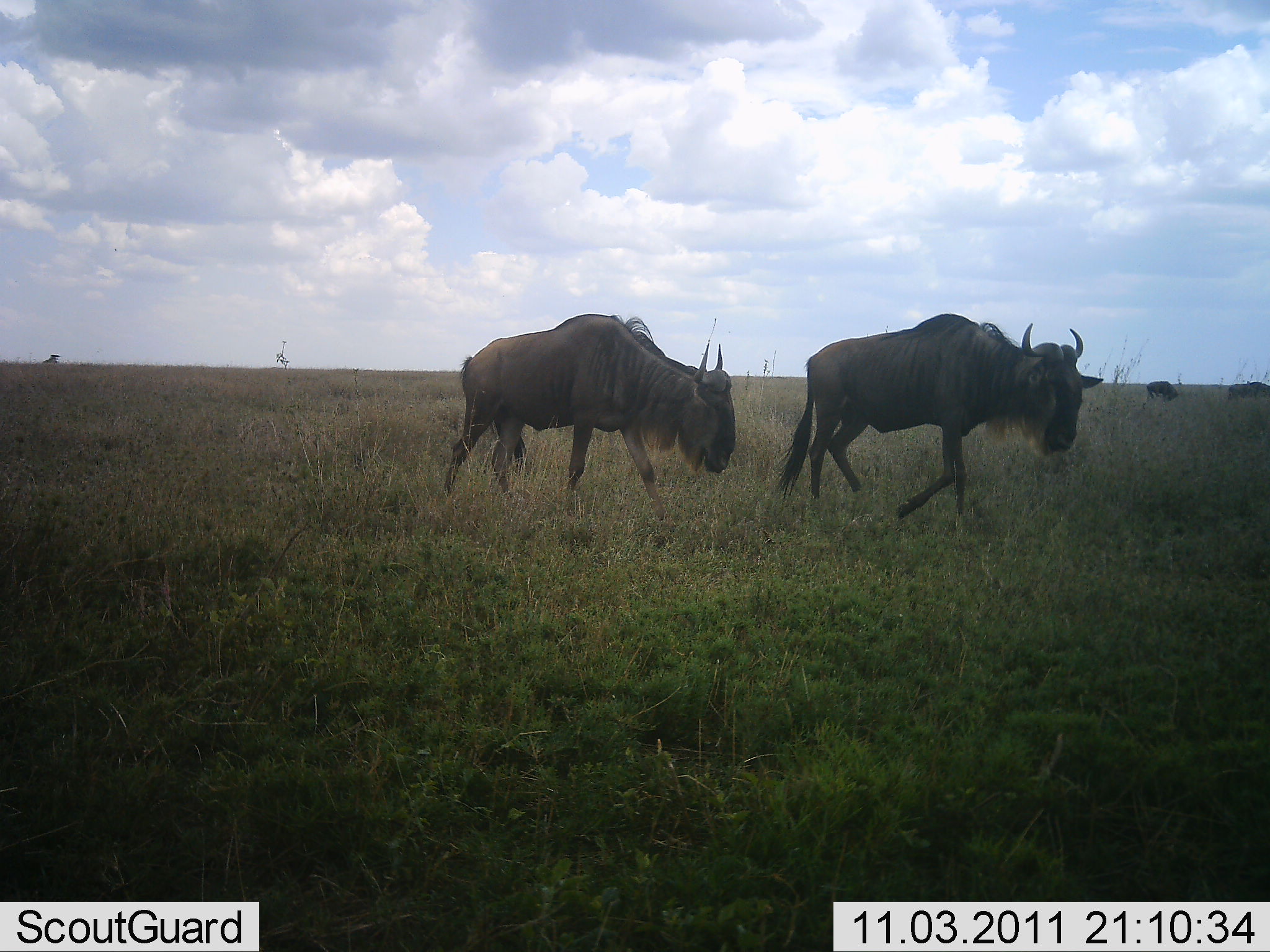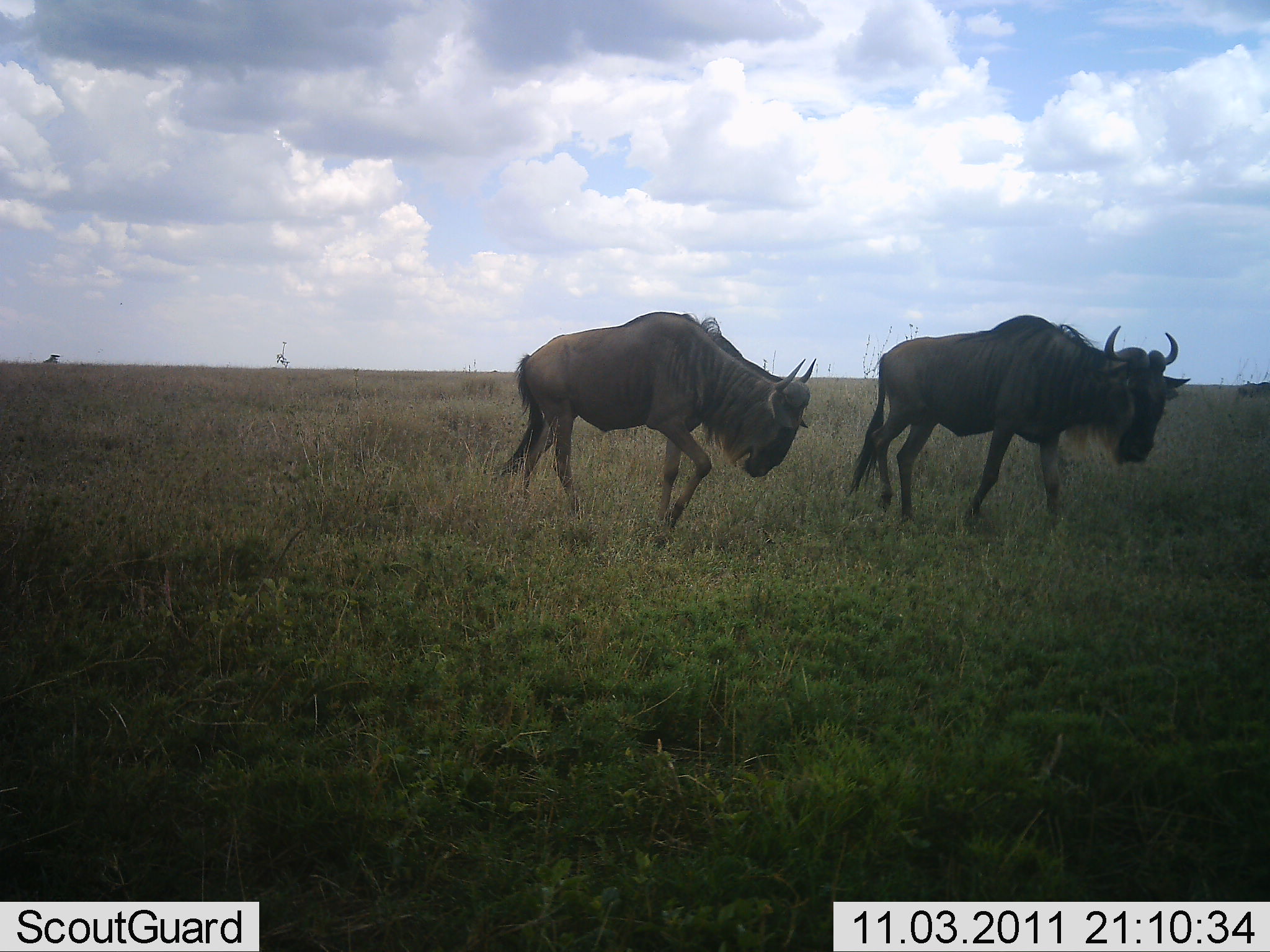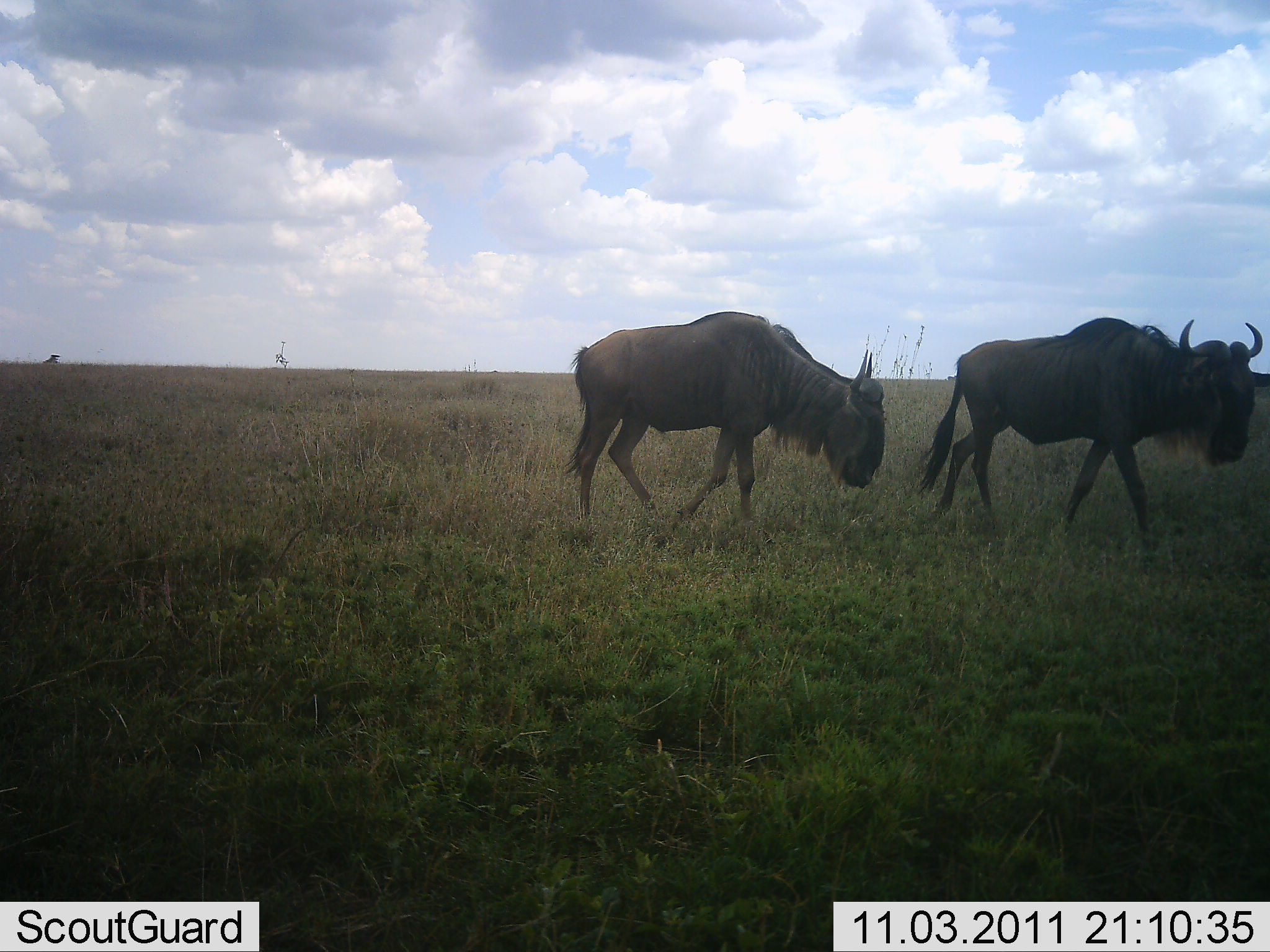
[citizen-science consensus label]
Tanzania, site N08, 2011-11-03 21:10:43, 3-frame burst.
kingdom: Animalia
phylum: Chordata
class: Mammalia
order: Artiodactyla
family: Bovidae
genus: Connochaetes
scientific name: Connochaetes taurinus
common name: blue wildebeest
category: wildebeest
Wildebeest (blue wildebeest) (Connochaetes taurinus), count 4. Behavior (volunteer vote fractions): standing 0%, resting 0%, moving 100%, interacting 0%. Young present (vote fraction): 0%. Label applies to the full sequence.